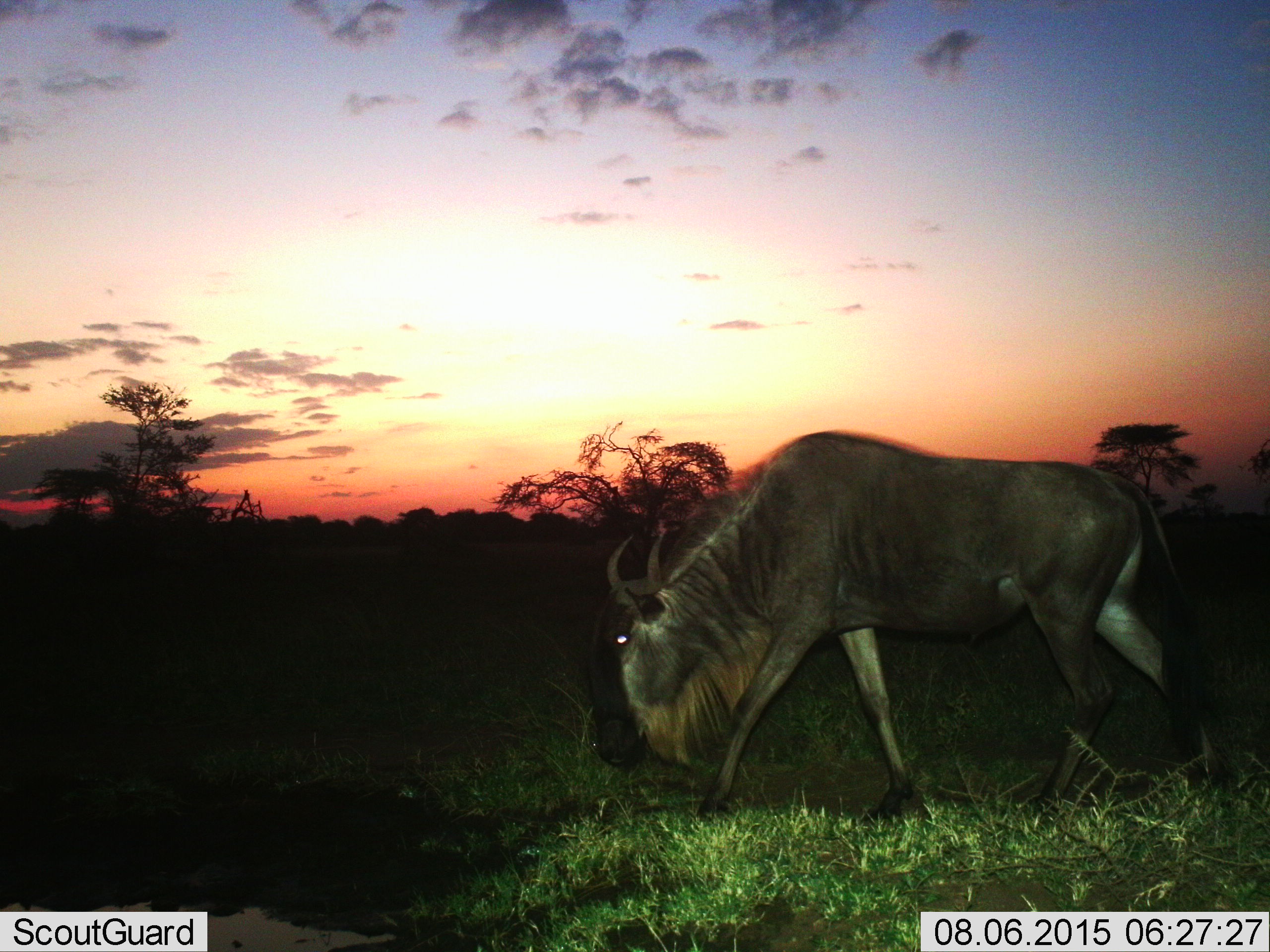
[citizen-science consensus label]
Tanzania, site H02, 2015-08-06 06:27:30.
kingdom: Animalia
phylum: Chordata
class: Mammalia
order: Artiodactyla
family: Bovidae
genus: Connochaetes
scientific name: Connochaetes taurinus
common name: blue wildebeest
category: wildebeest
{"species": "wildebeest (blue wildebeest) (Connochaetes taurinus)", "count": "1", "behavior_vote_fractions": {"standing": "30%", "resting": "0%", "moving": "50%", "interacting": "0%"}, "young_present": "0%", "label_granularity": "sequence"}